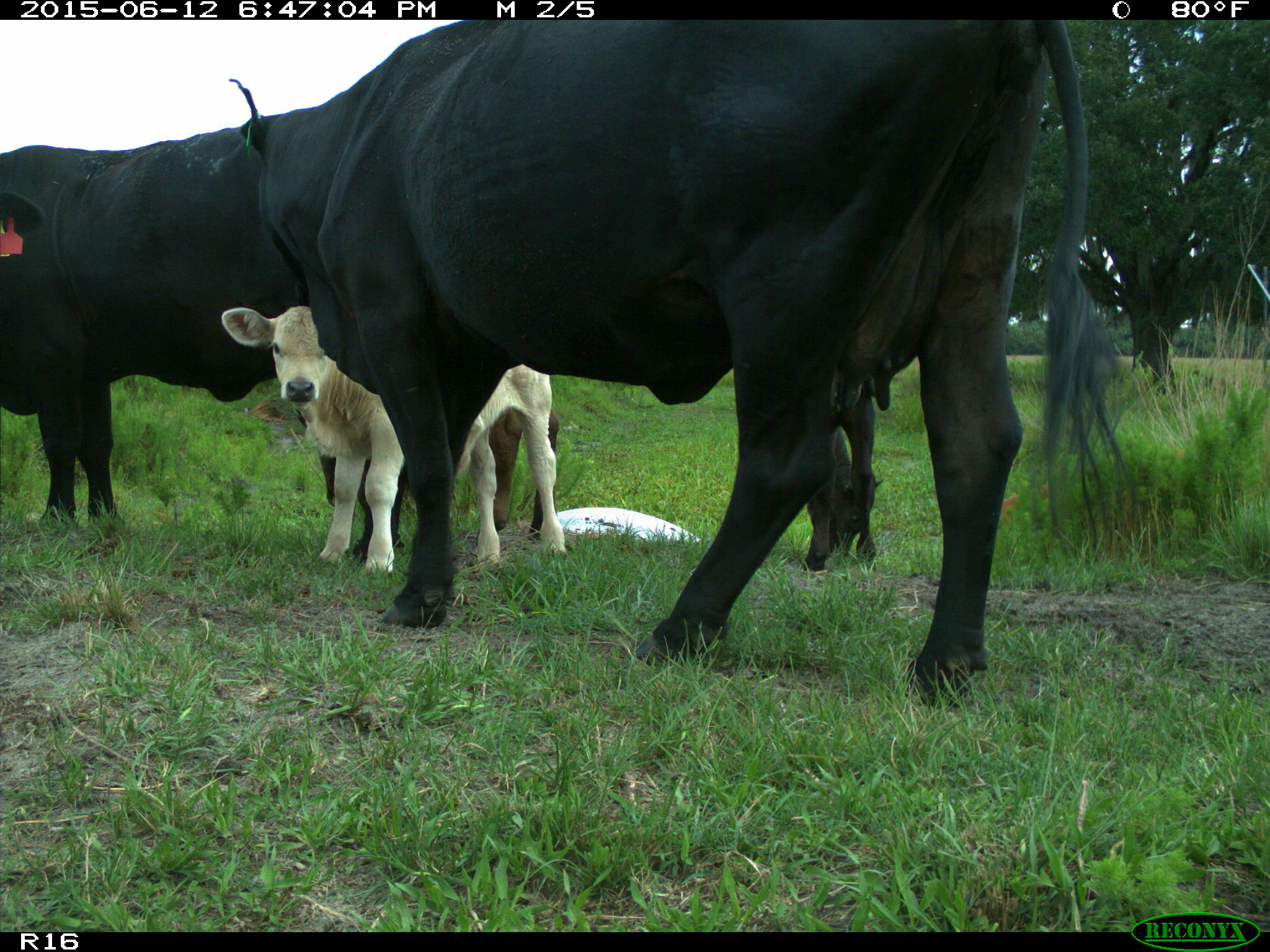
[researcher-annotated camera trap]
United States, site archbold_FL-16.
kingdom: Animalia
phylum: Chordata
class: Mammalia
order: Artiodactyla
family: Bovidae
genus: Bos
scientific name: Bos taurus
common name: domestic cow